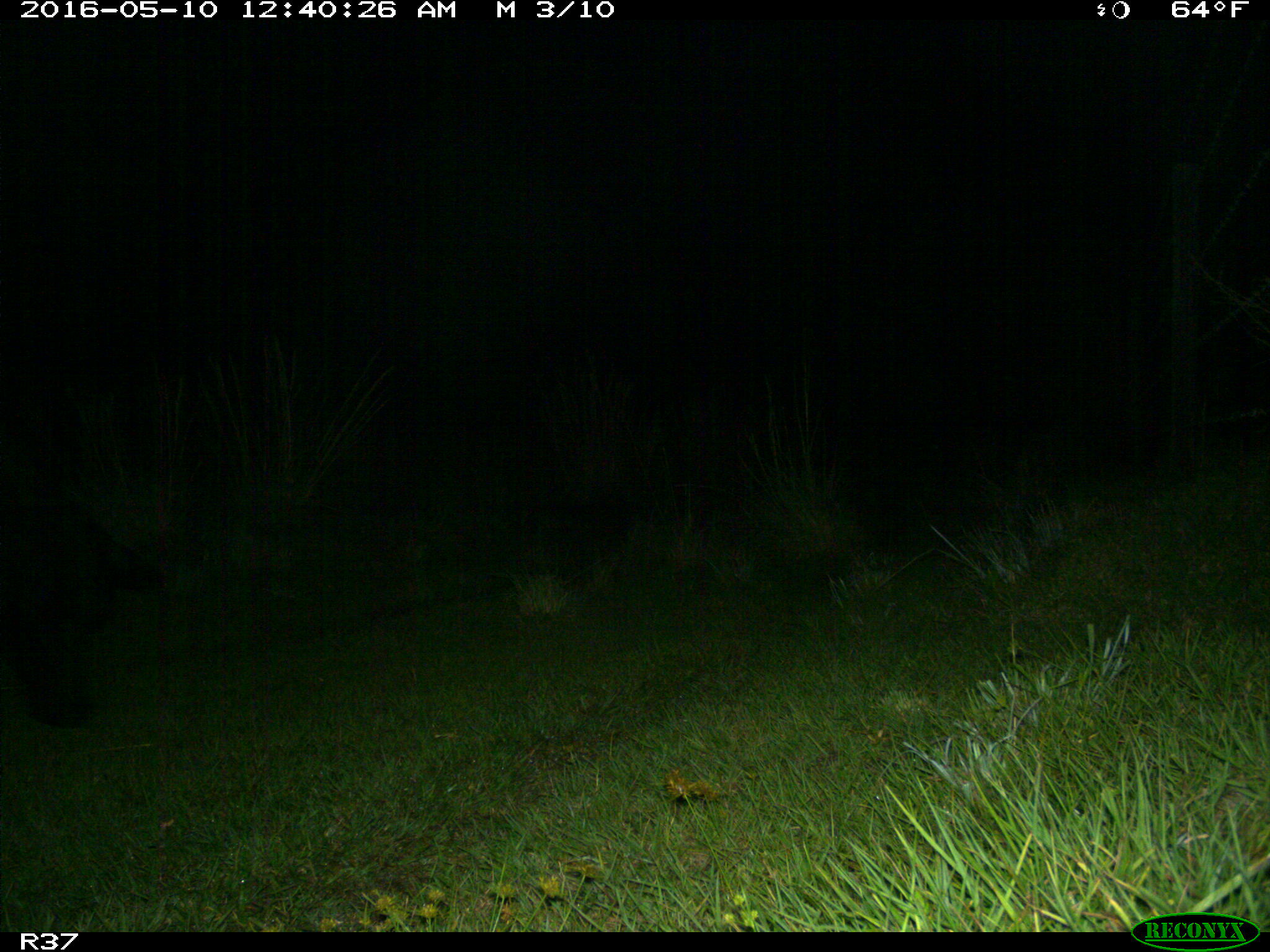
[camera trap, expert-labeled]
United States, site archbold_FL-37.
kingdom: Animalia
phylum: Chordata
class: Mammalia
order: Artiodactyla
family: Bovidae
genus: Bos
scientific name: Bos taurus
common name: domestic cow